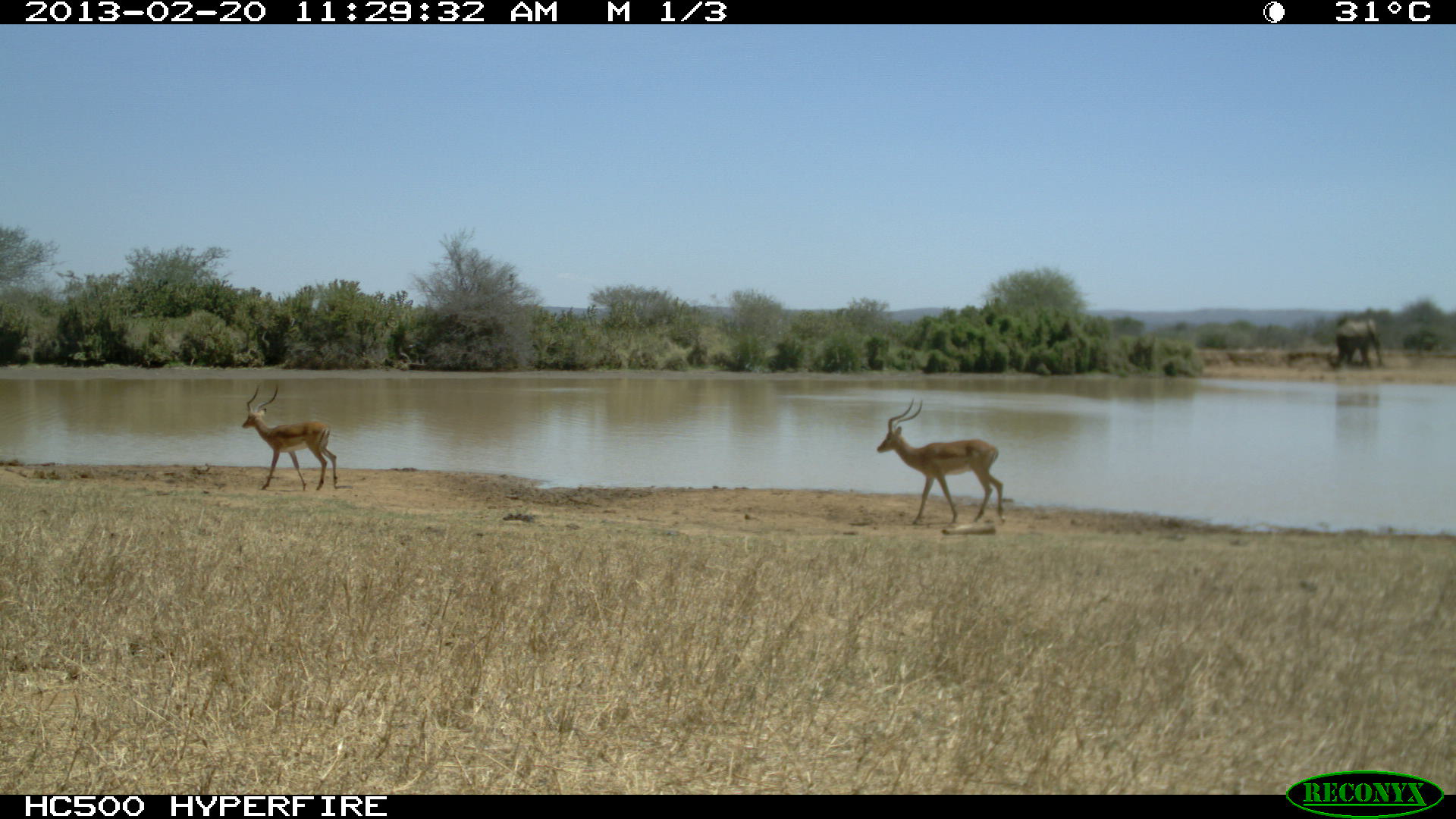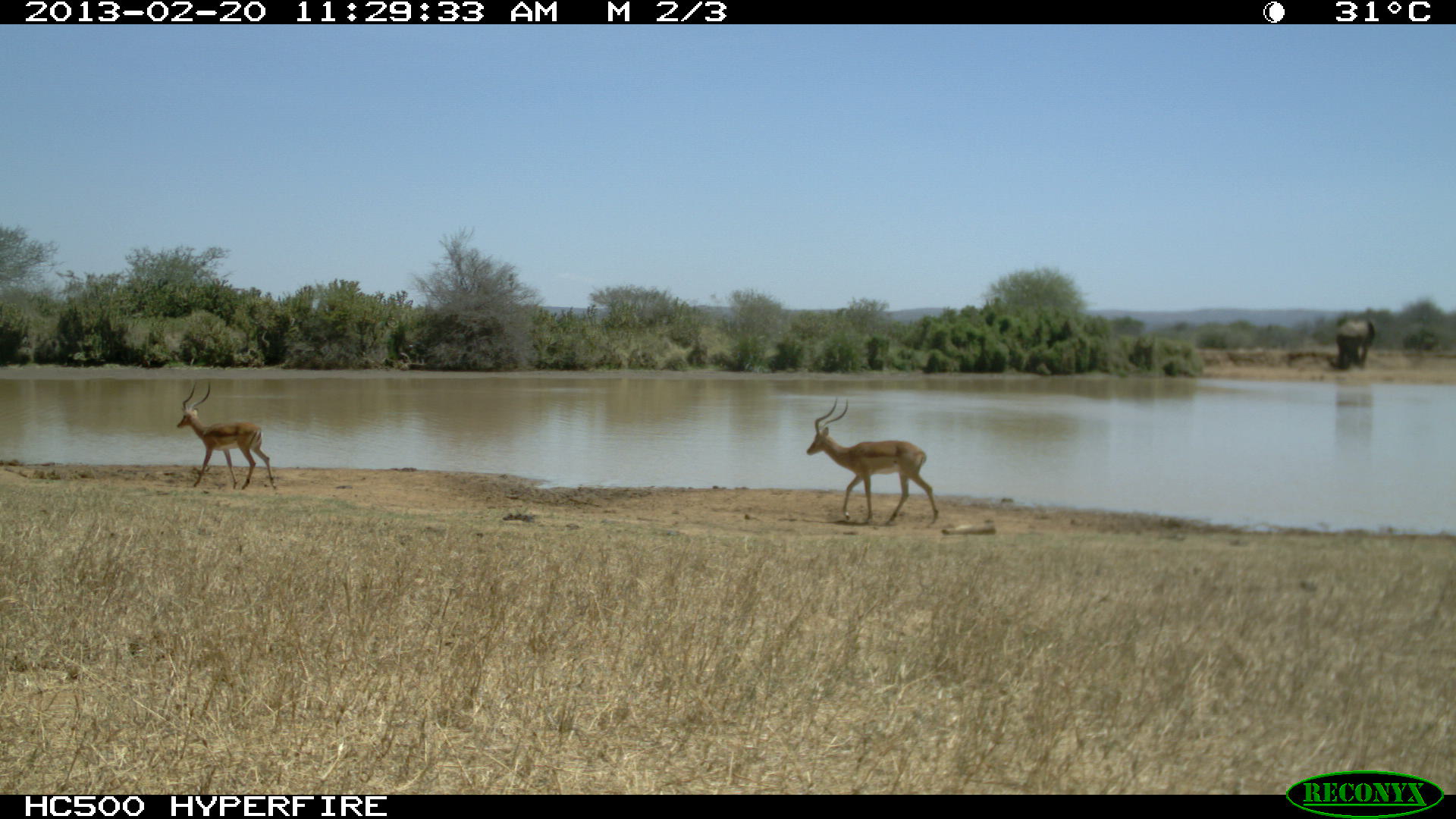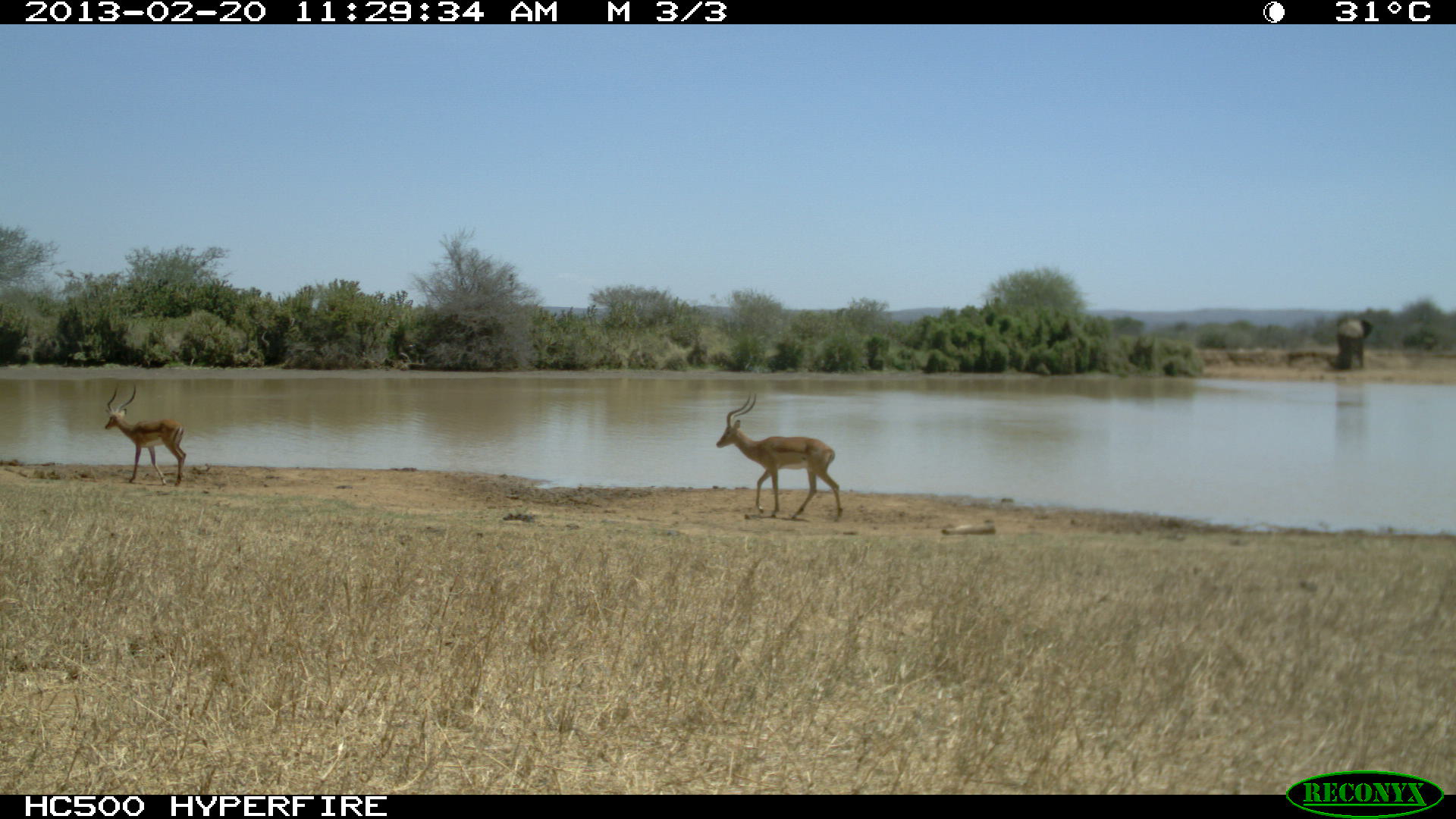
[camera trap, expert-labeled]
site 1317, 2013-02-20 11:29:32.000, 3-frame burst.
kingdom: Animalia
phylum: Chordata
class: Mammalia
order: Artiodactyla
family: Bovidae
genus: Aepyceros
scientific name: Aepyceros melampus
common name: impala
Aepyceros melampus (impala), count 2.